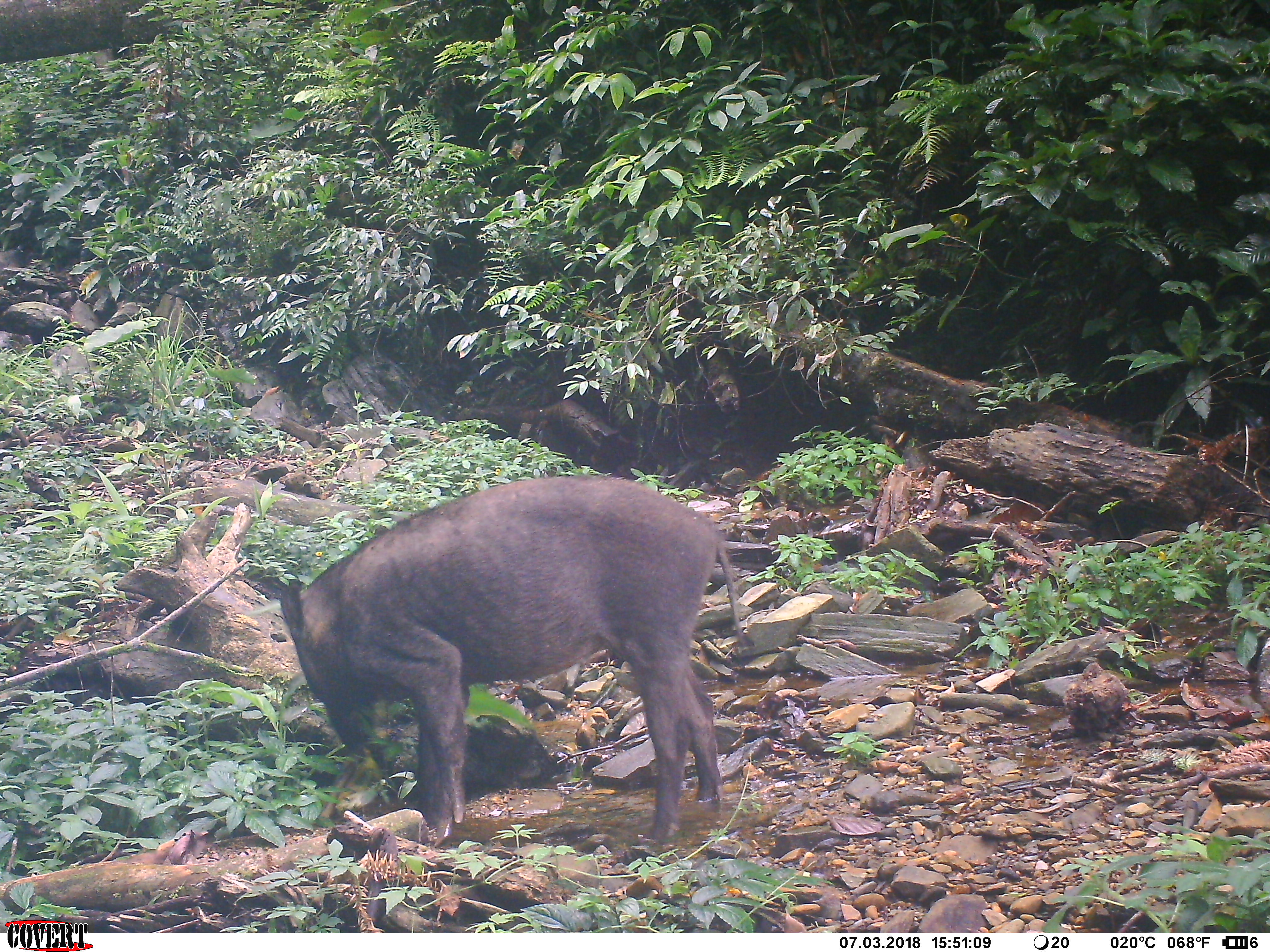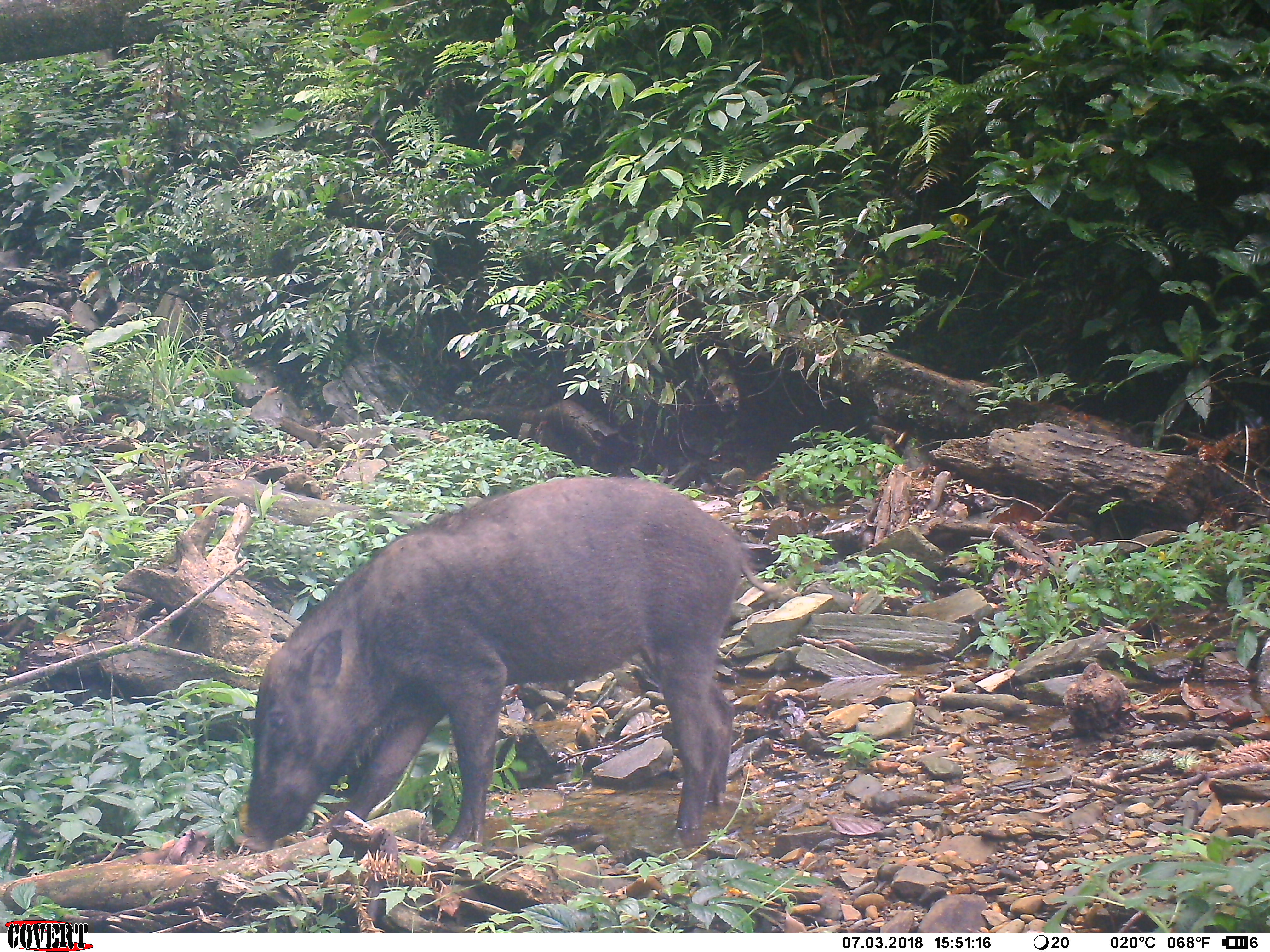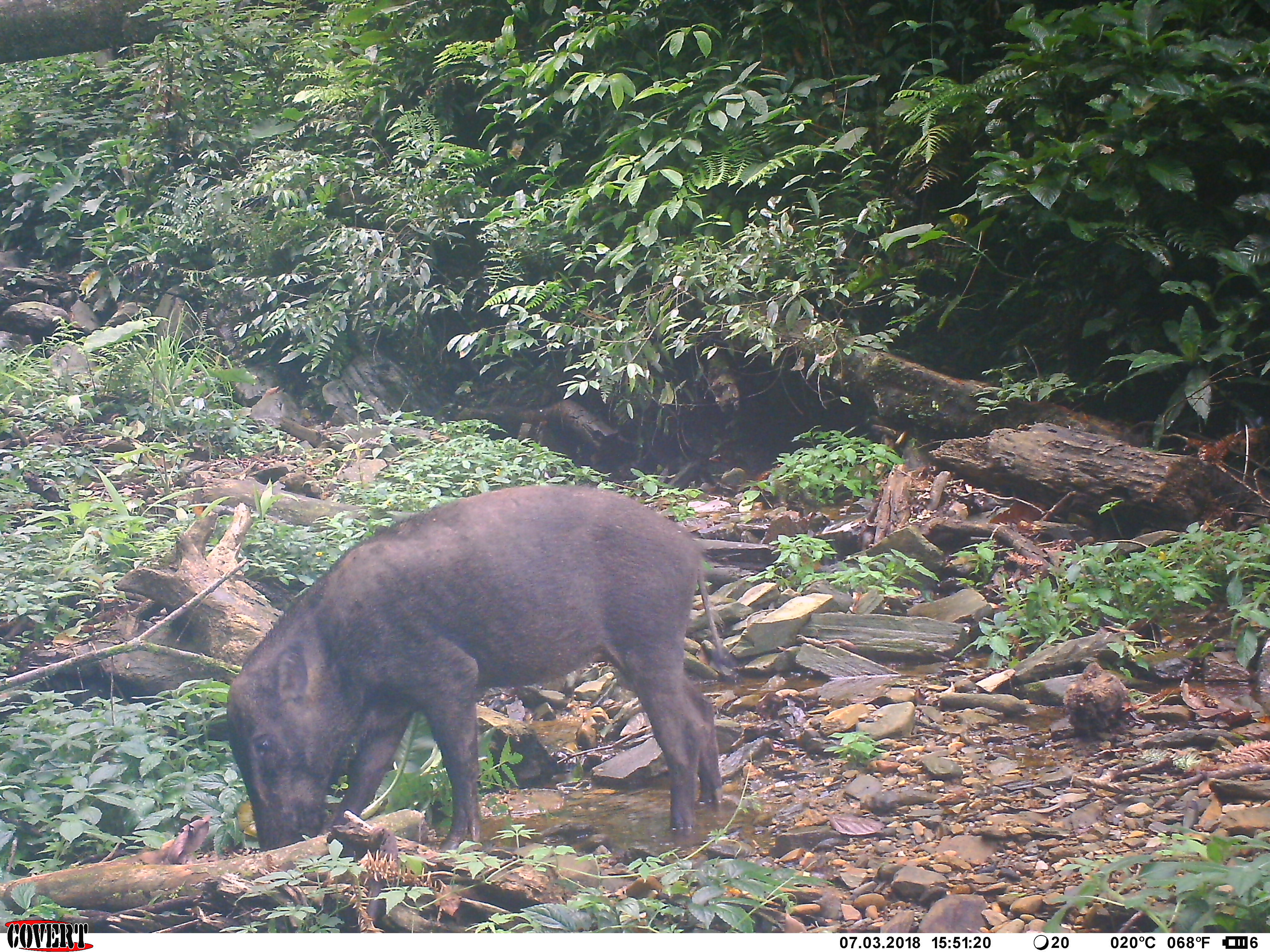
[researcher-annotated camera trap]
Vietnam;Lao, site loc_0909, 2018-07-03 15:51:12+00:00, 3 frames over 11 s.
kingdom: Animalia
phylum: Chordata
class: Mammalia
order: Artiodactyla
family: Suidae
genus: Sus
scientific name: Sus scrofa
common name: eurasian wild pig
Eurasian wild pig (Sus scrofa). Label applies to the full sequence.